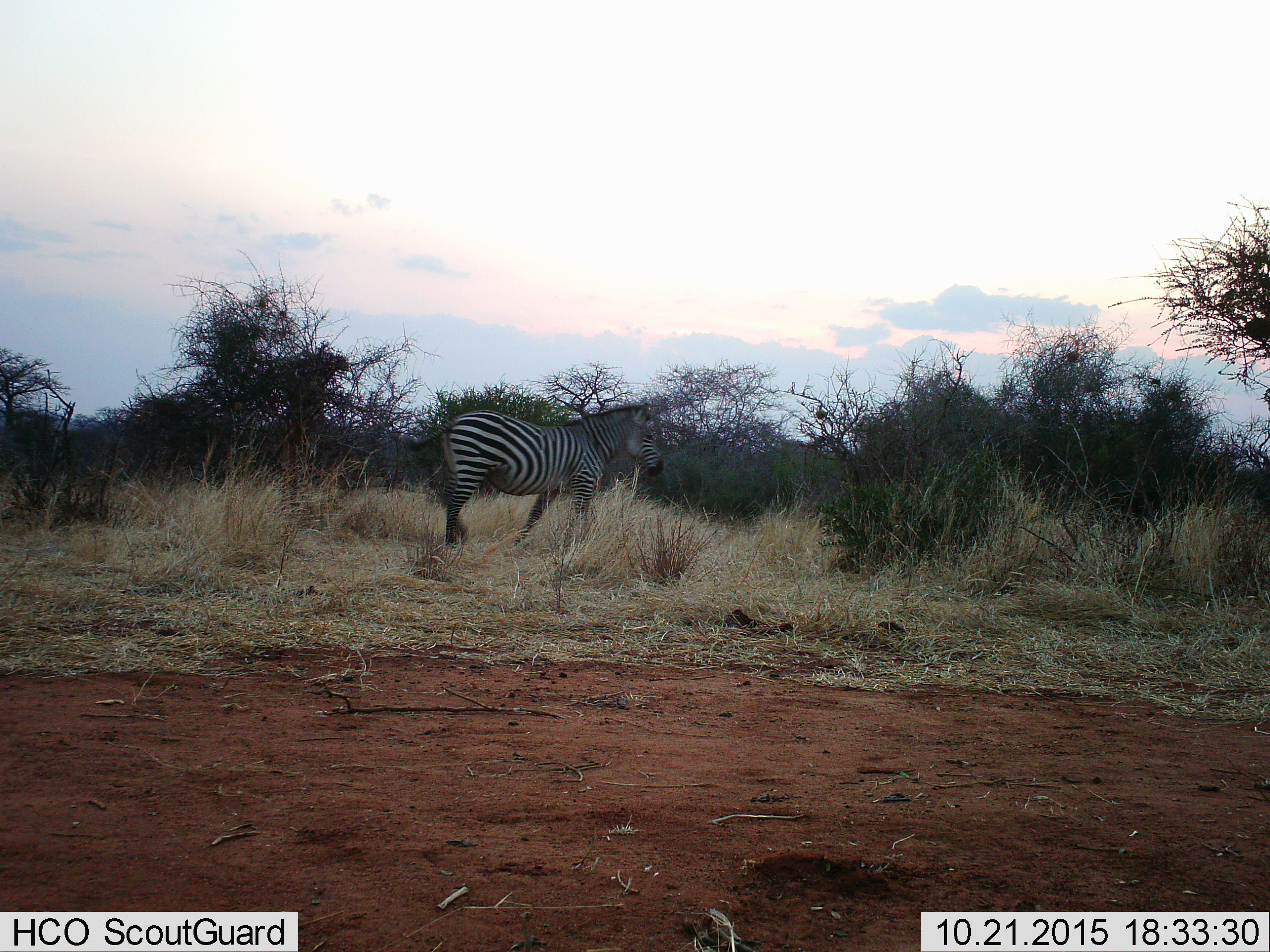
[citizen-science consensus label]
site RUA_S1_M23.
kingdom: Animalia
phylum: Chordata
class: Mammalia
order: Perissodactyla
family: Equidae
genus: Equus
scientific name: Equus quagga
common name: plains zebra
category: zebraplains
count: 1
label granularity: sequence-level